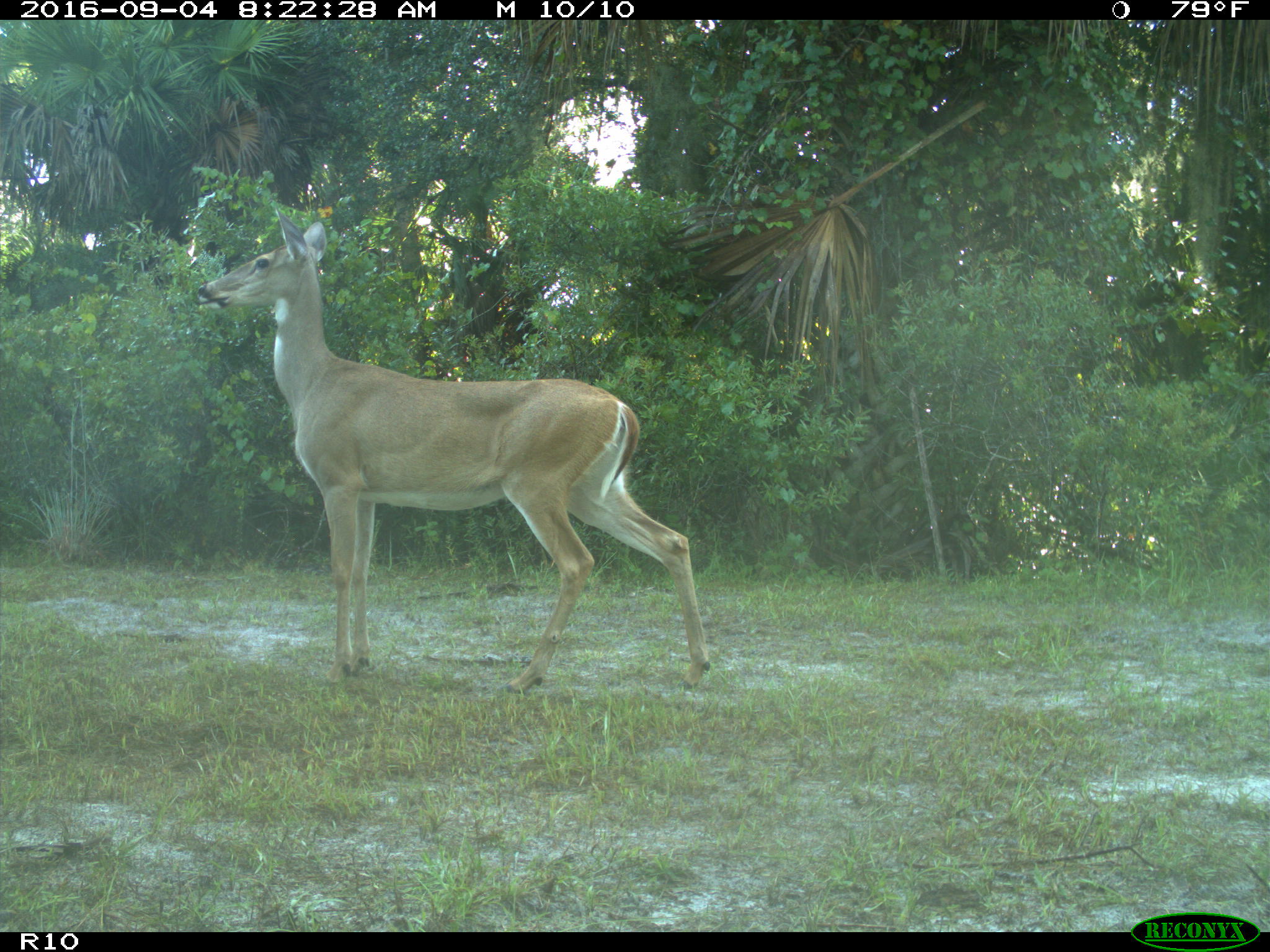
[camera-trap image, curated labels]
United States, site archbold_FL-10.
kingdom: Animalia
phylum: Chordata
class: Mammalia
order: Artiodactyla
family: Cervidae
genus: Odocoileus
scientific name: Odocoileus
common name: deer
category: unidentified deer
Unidentified deer (deer) (Odocoileus).